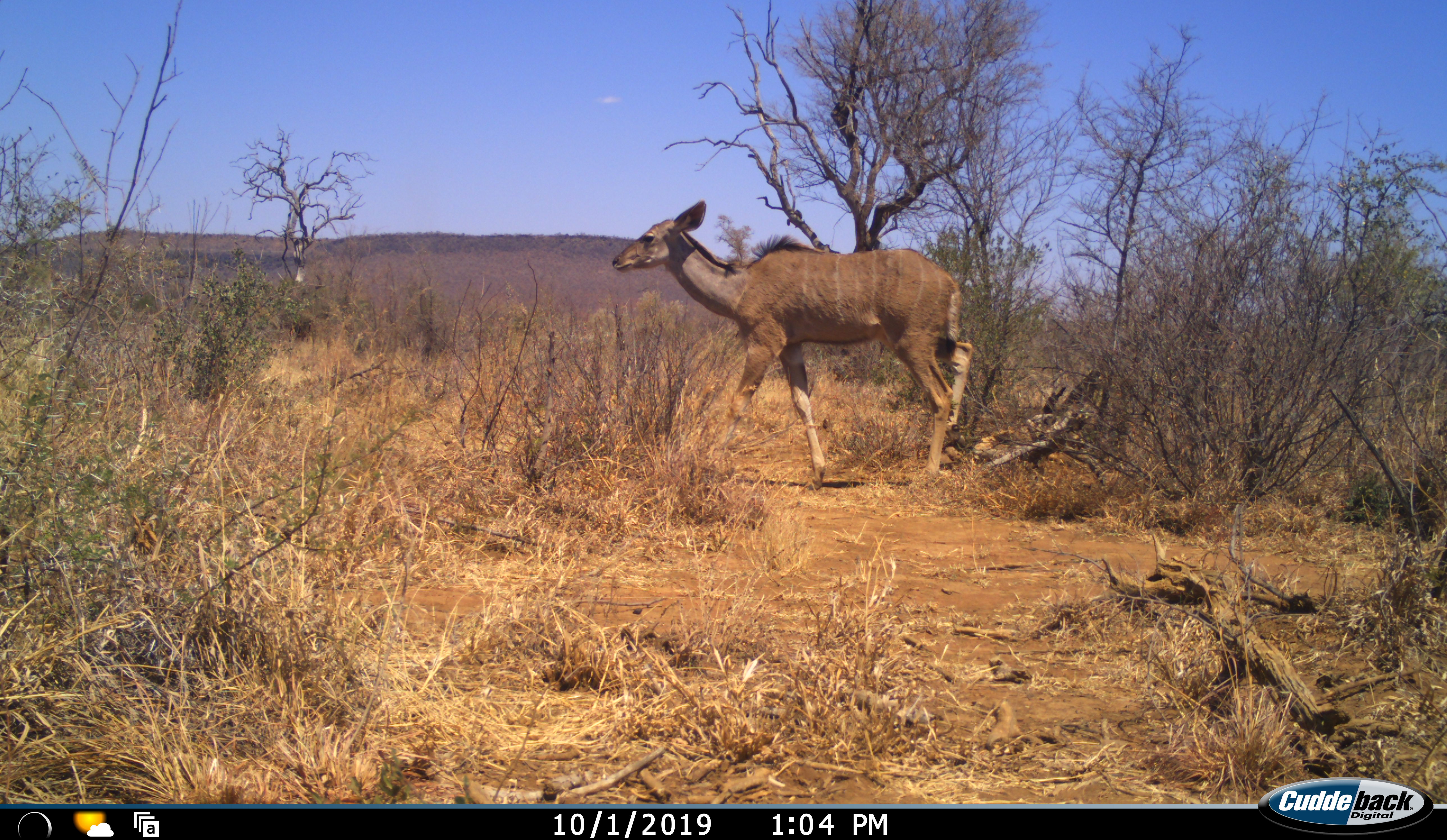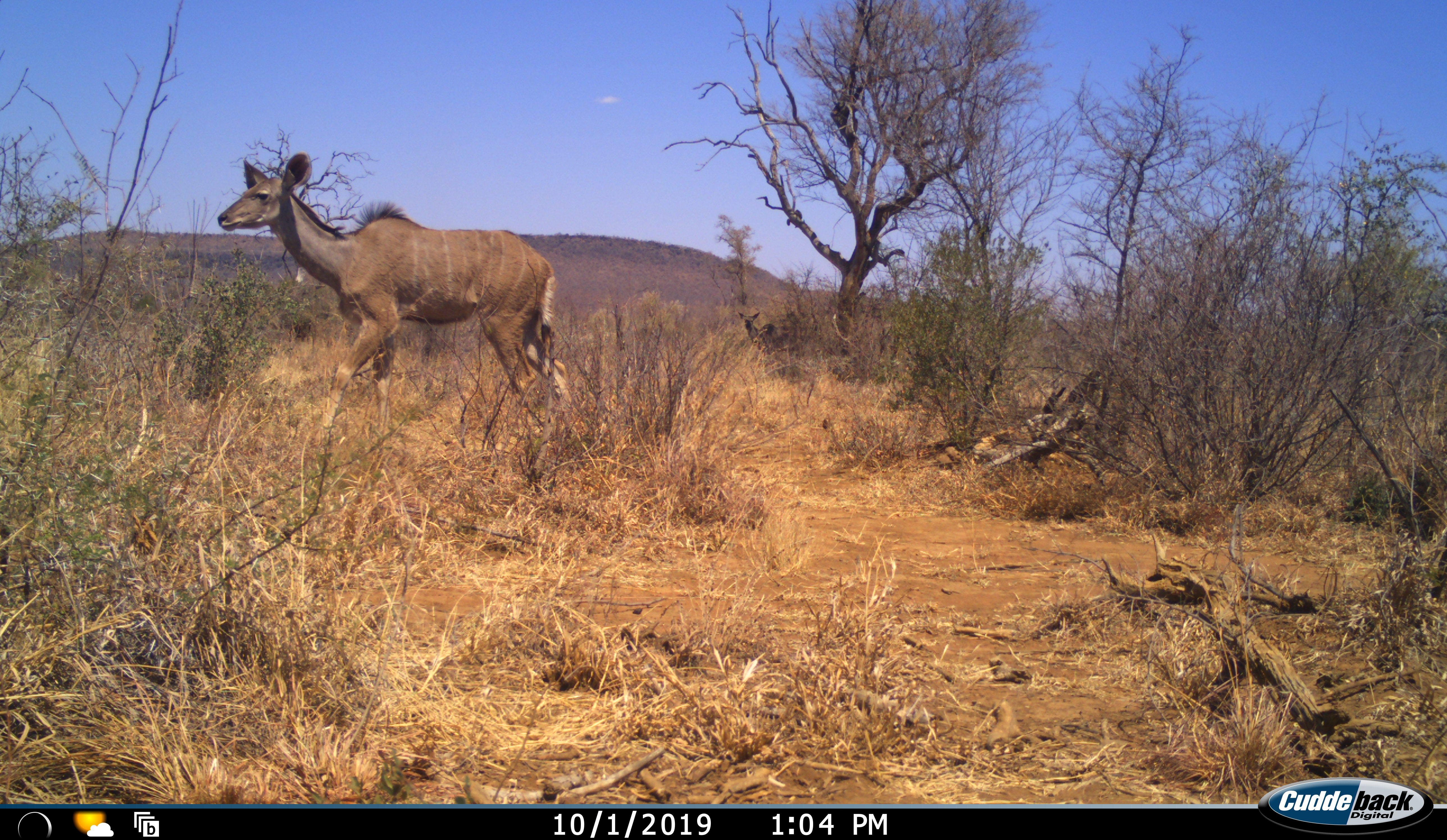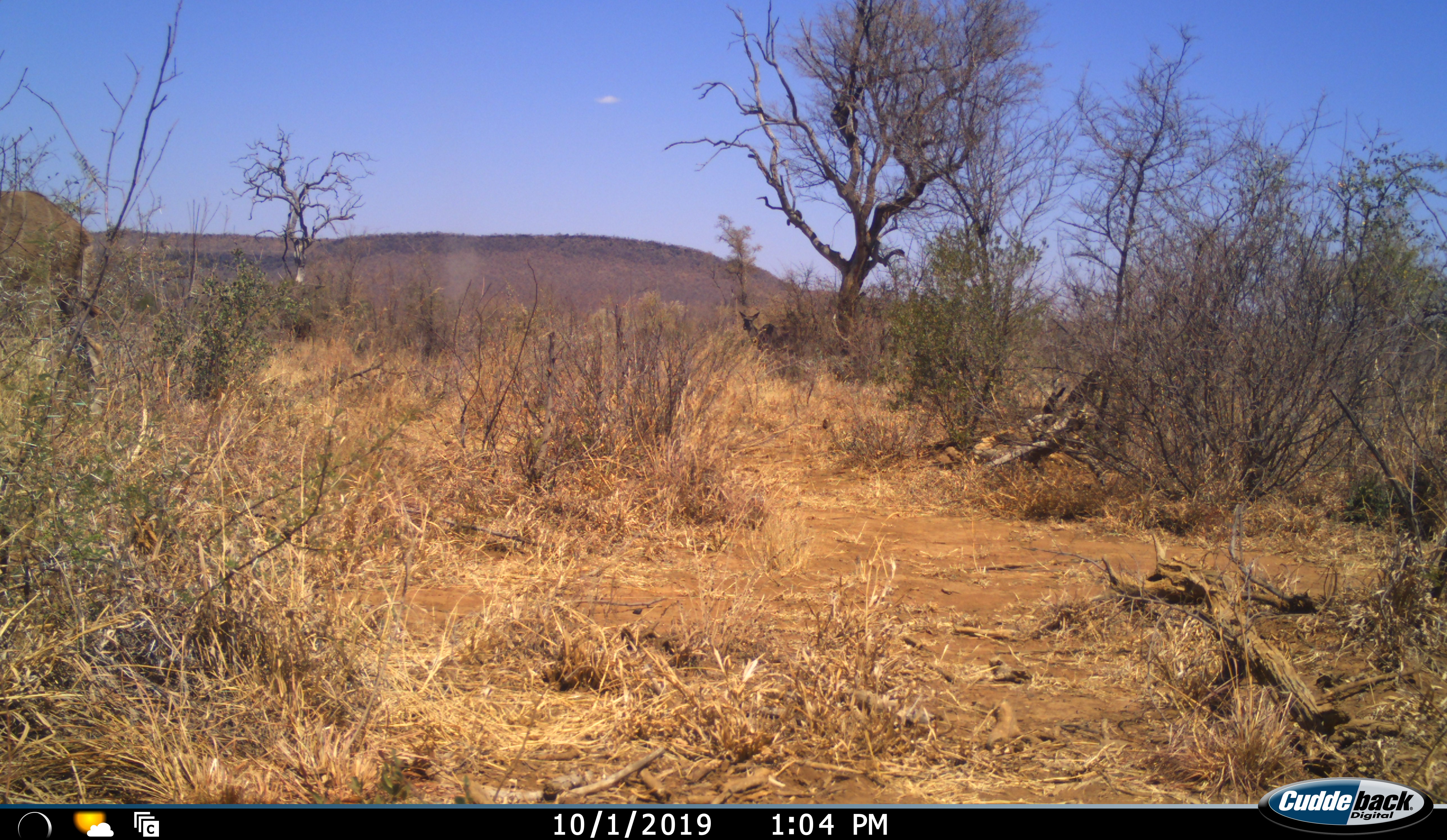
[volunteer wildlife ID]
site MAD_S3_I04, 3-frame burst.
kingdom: Animalia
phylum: Chordata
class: Mammalia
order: Artiodactyla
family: Bovidae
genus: Tragelaphus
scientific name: Tragelaphus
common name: kudu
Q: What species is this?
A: Kudu (Tragelaphus).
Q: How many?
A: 1.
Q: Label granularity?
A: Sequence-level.